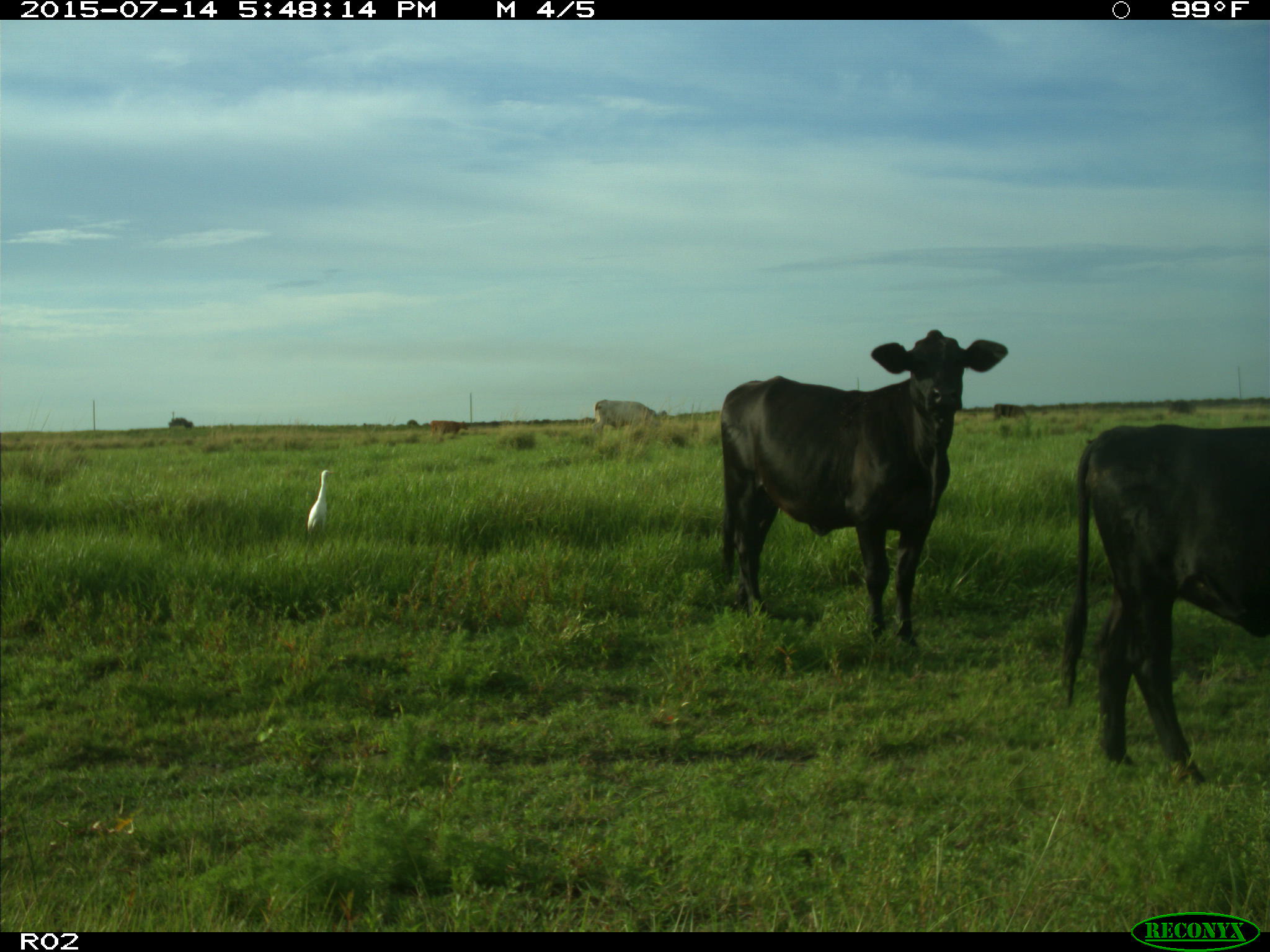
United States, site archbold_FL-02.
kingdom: Animalia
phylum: Chordata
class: Mammalia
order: Artiodactyla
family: Bovidae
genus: Bos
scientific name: Bos taurus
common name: domestic cow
Bos taurus (domestic cow).